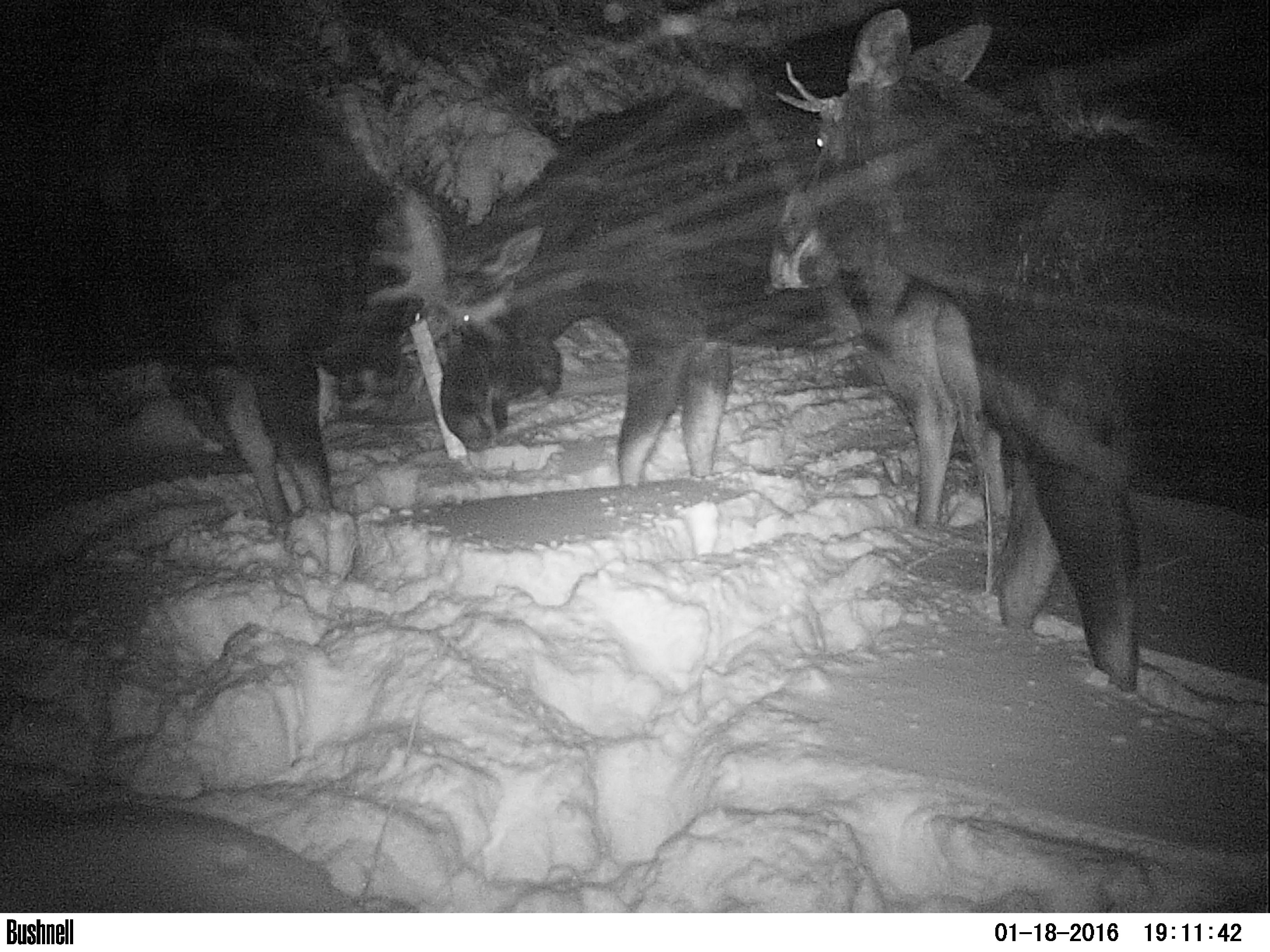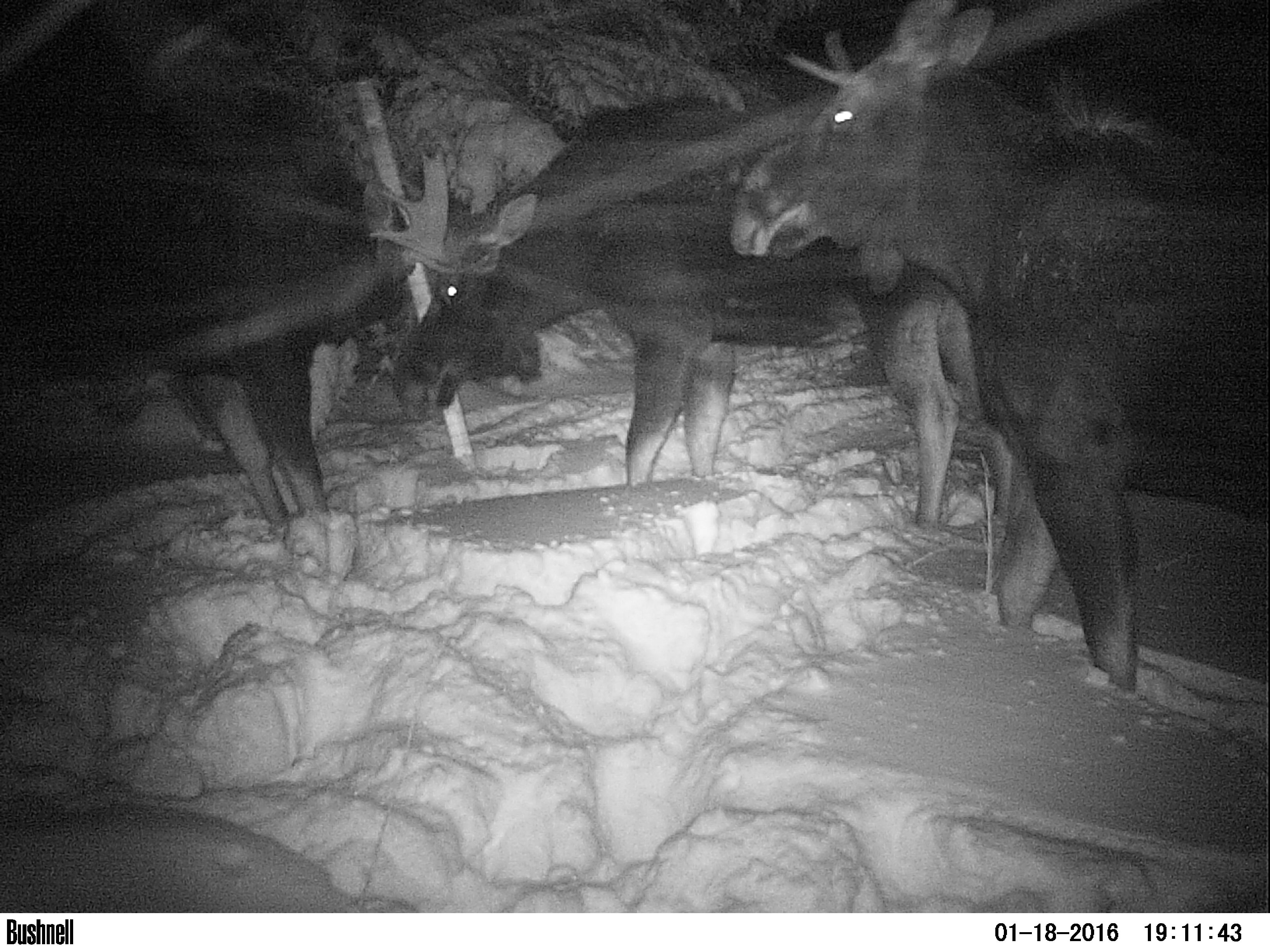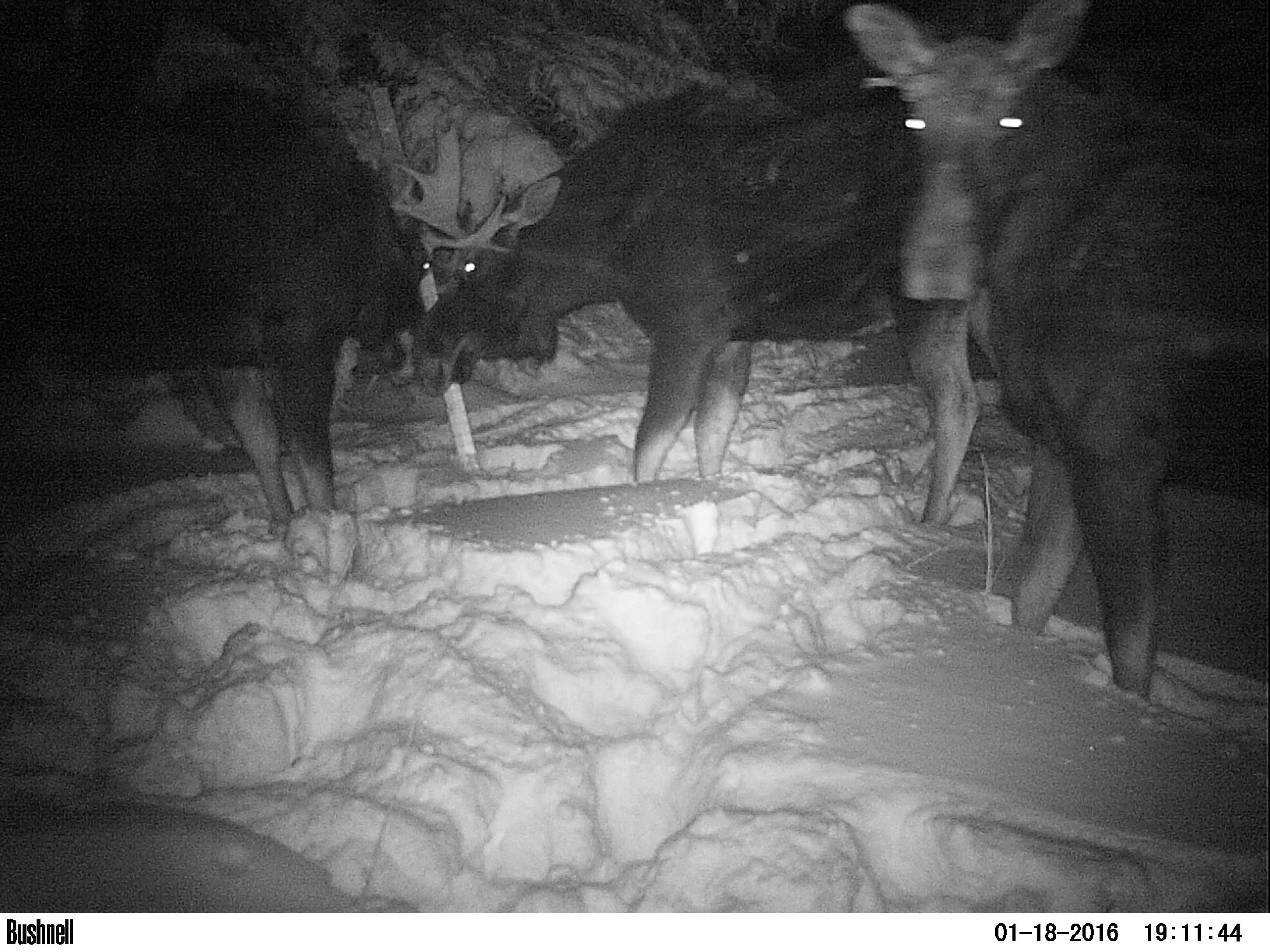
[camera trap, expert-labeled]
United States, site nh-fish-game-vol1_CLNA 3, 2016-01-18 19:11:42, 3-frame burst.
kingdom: Animalia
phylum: Chordata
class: Mammalia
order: Artiodactyla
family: Cervidae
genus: Alces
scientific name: Alces alces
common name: moose